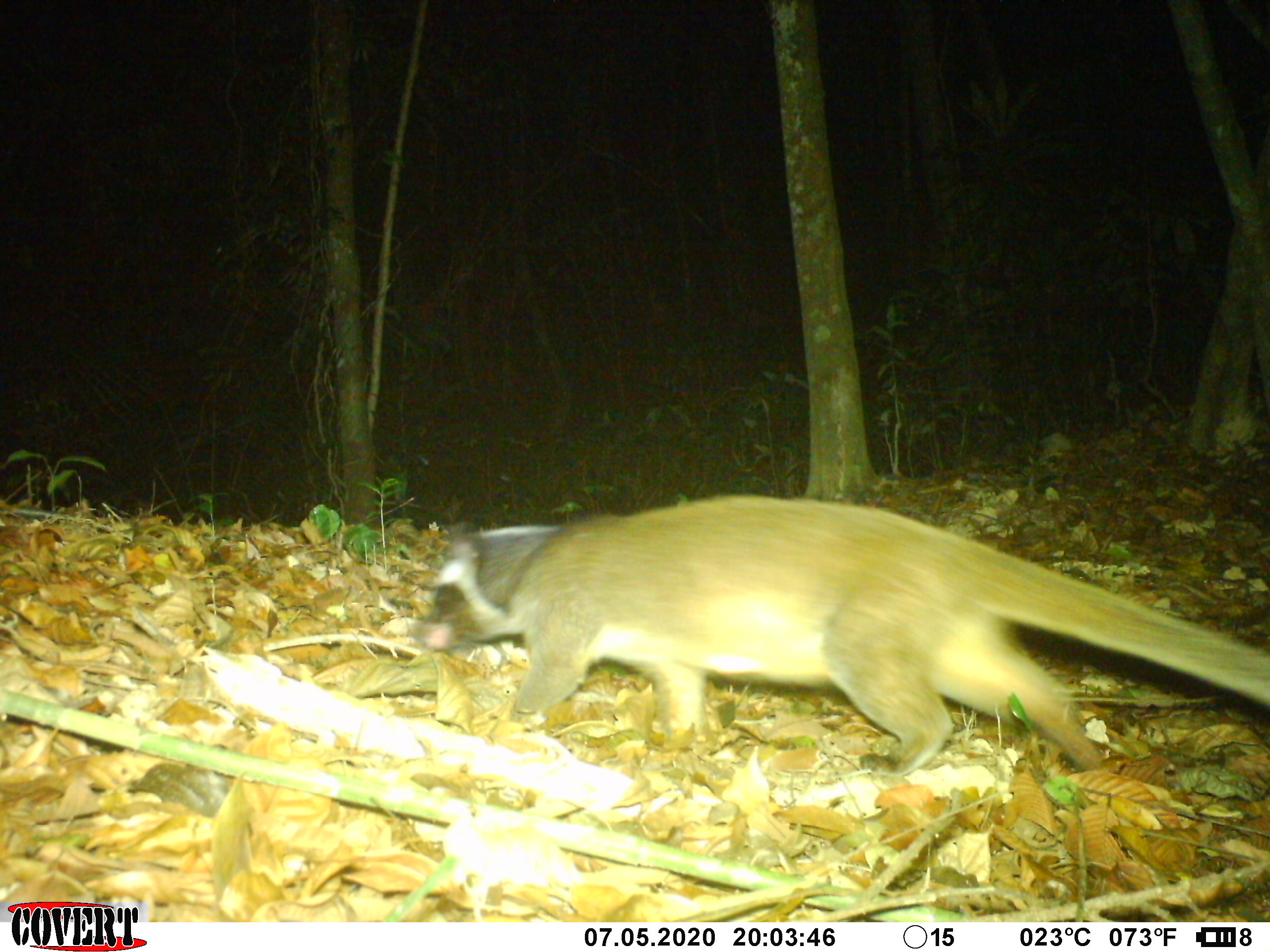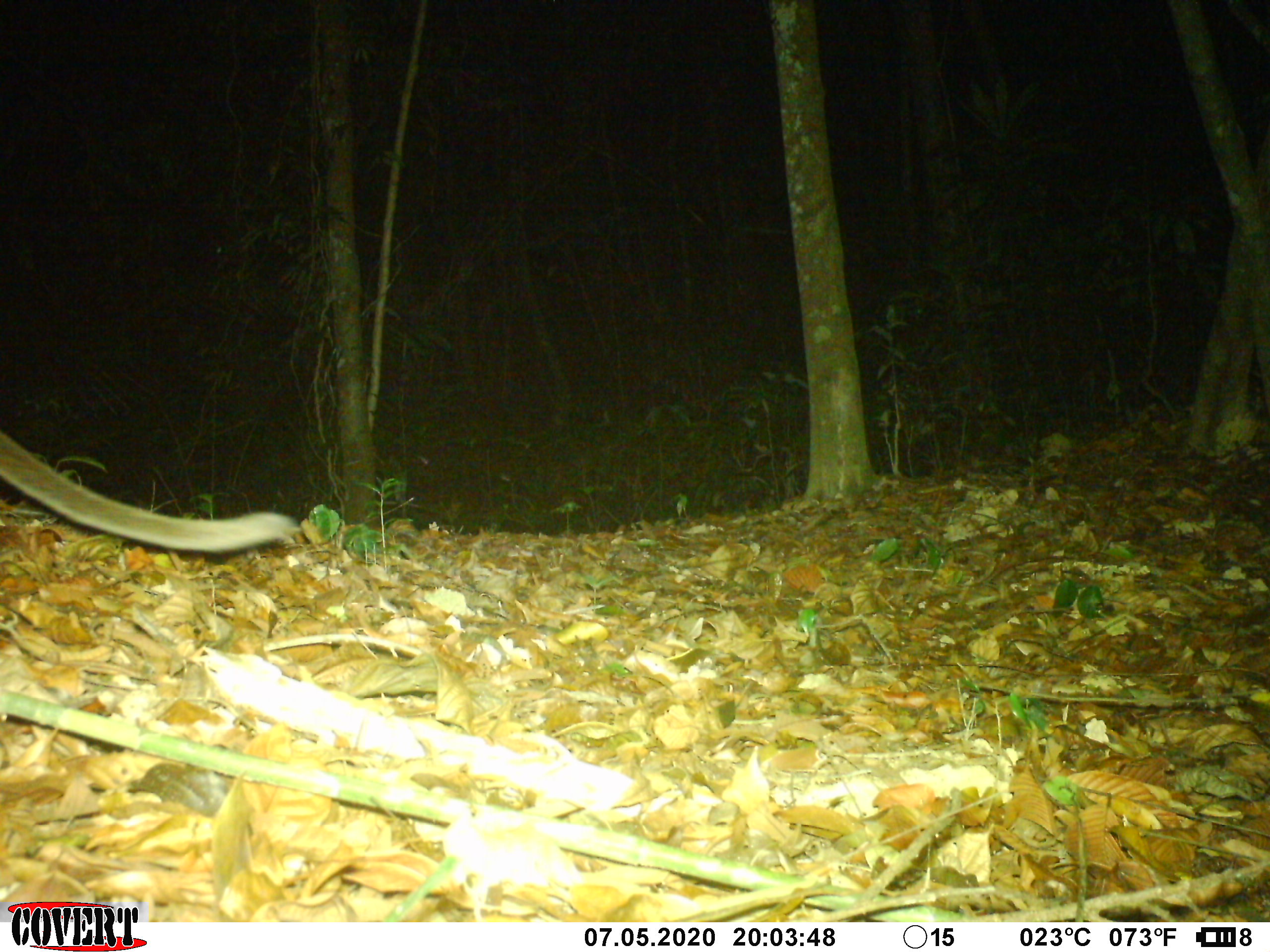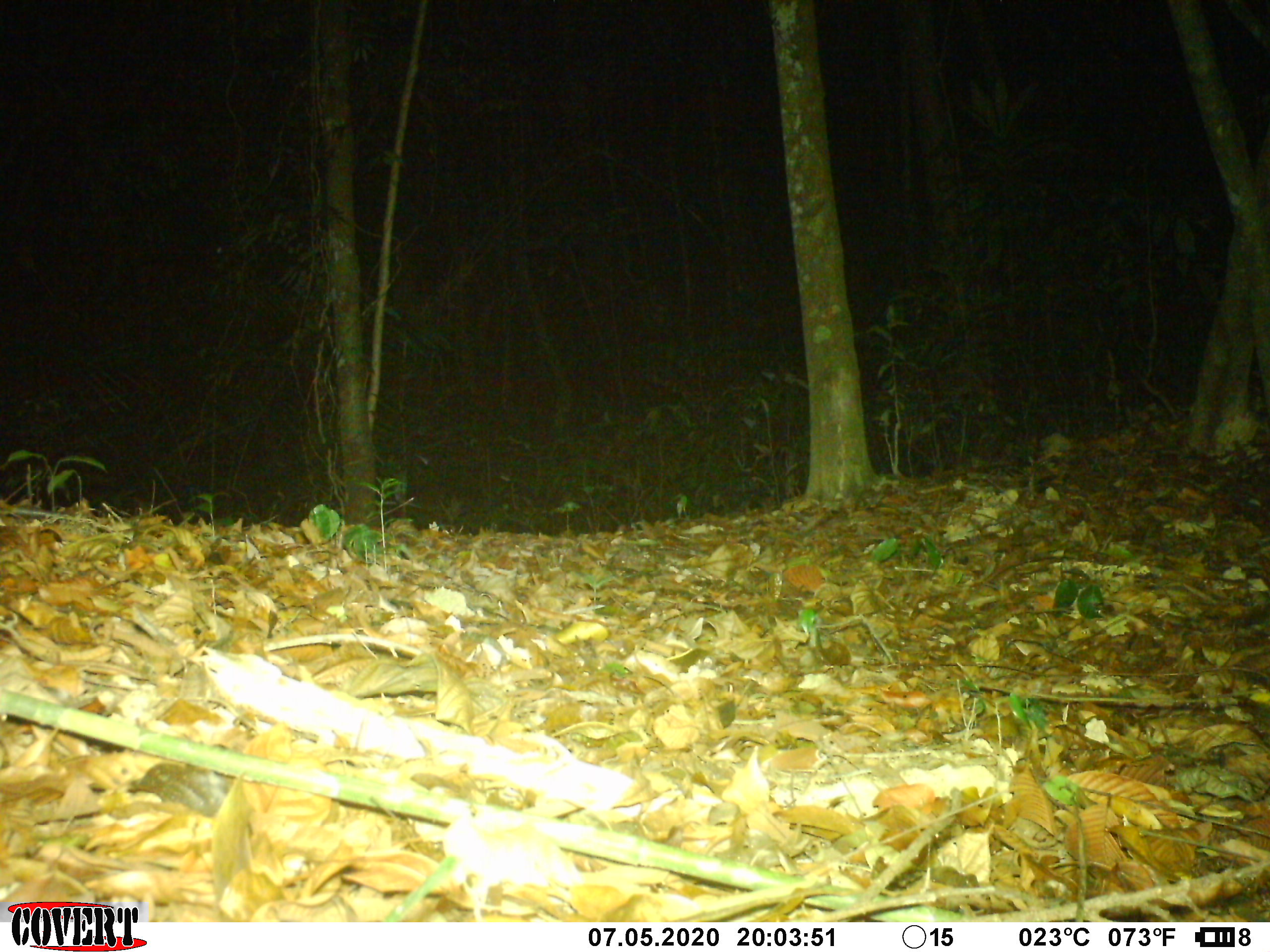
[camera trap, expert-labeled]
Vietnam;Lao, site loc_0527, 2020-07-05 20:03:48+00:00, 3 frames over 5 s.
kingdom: Animalia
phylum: Chordata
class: Mammalia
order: Carnivora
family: Viverridae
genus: Paguma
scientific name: Paguma larvata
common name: masked palm civet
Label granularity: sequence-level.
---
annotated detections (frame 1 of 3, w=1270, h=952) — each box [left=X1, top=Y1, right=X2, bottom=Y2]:
masked palm civet: [left=414, top=491, right=1267, bottom=777]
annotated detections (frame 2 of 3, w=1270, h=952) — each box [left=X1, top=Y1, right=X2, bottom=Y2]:
masked palm civet: [left=0, top=428, right=297, bottom=558]